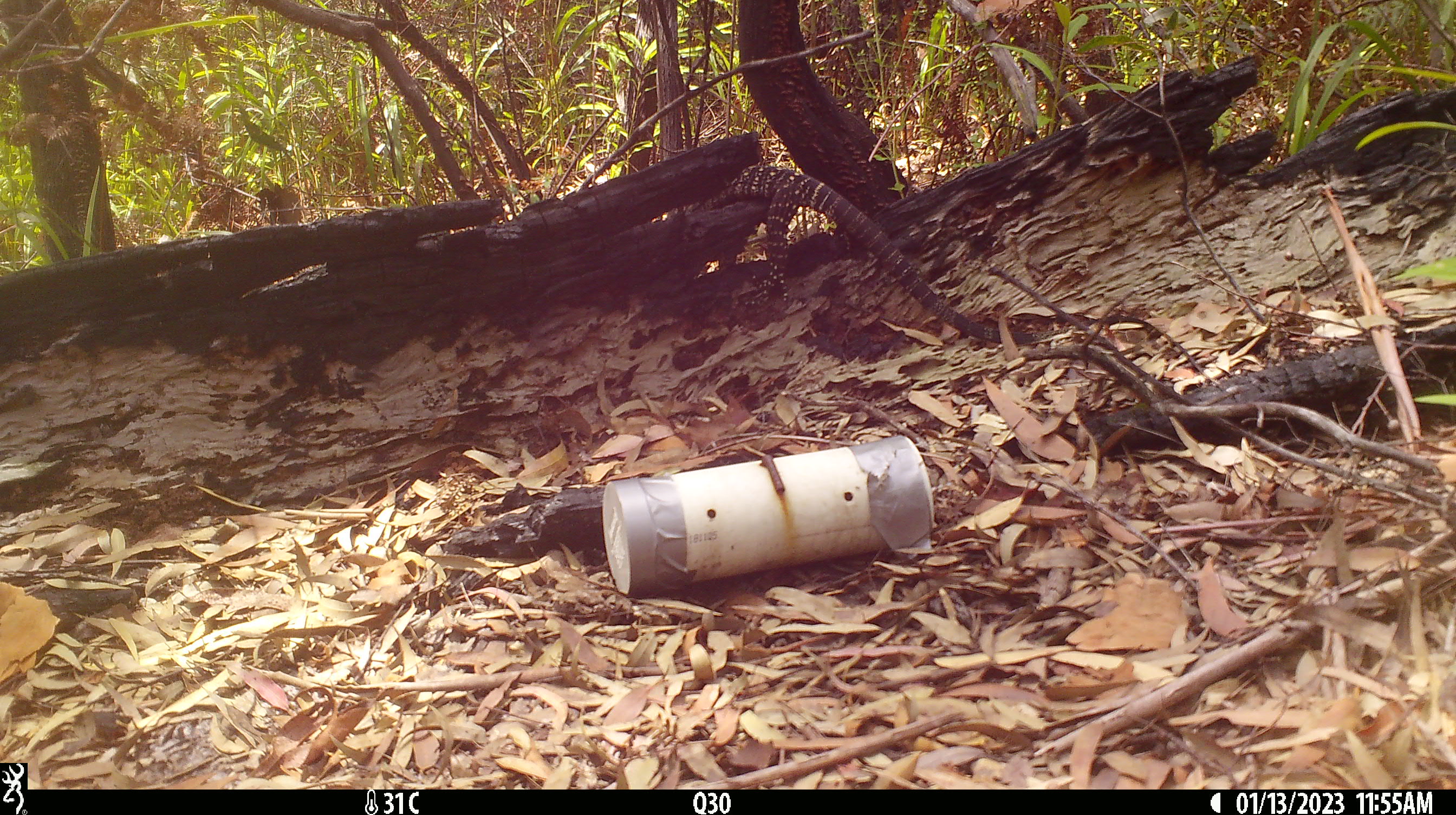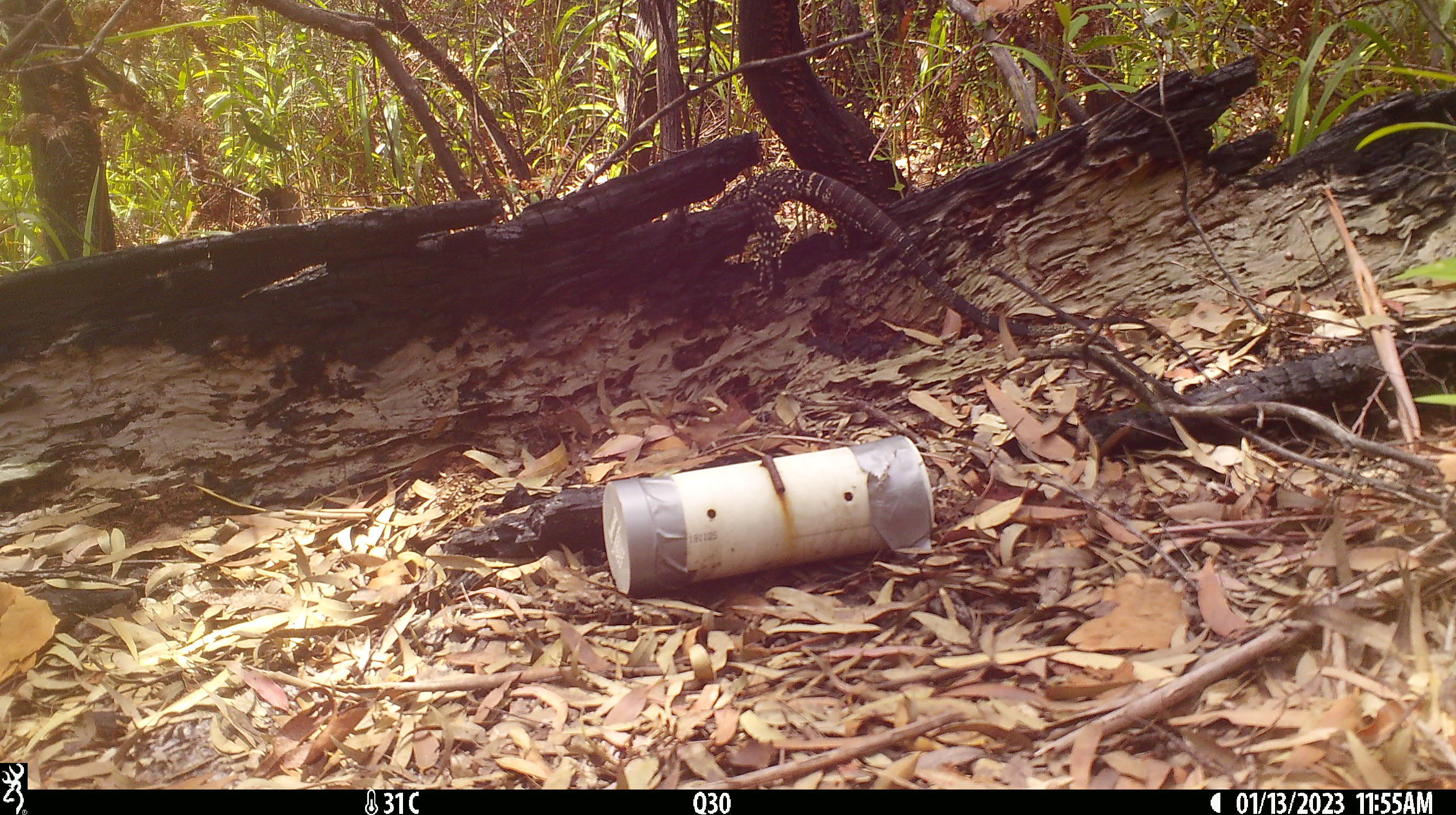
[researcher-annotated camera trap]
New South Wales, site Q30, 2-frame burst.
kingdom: Animalia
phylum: Chordata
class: Reptilia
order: Squamata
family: Varanidae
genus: Varanus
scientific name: Varanus varius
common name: lace monitor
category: goanna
Goanna (lace monitor) (Varanus varius).